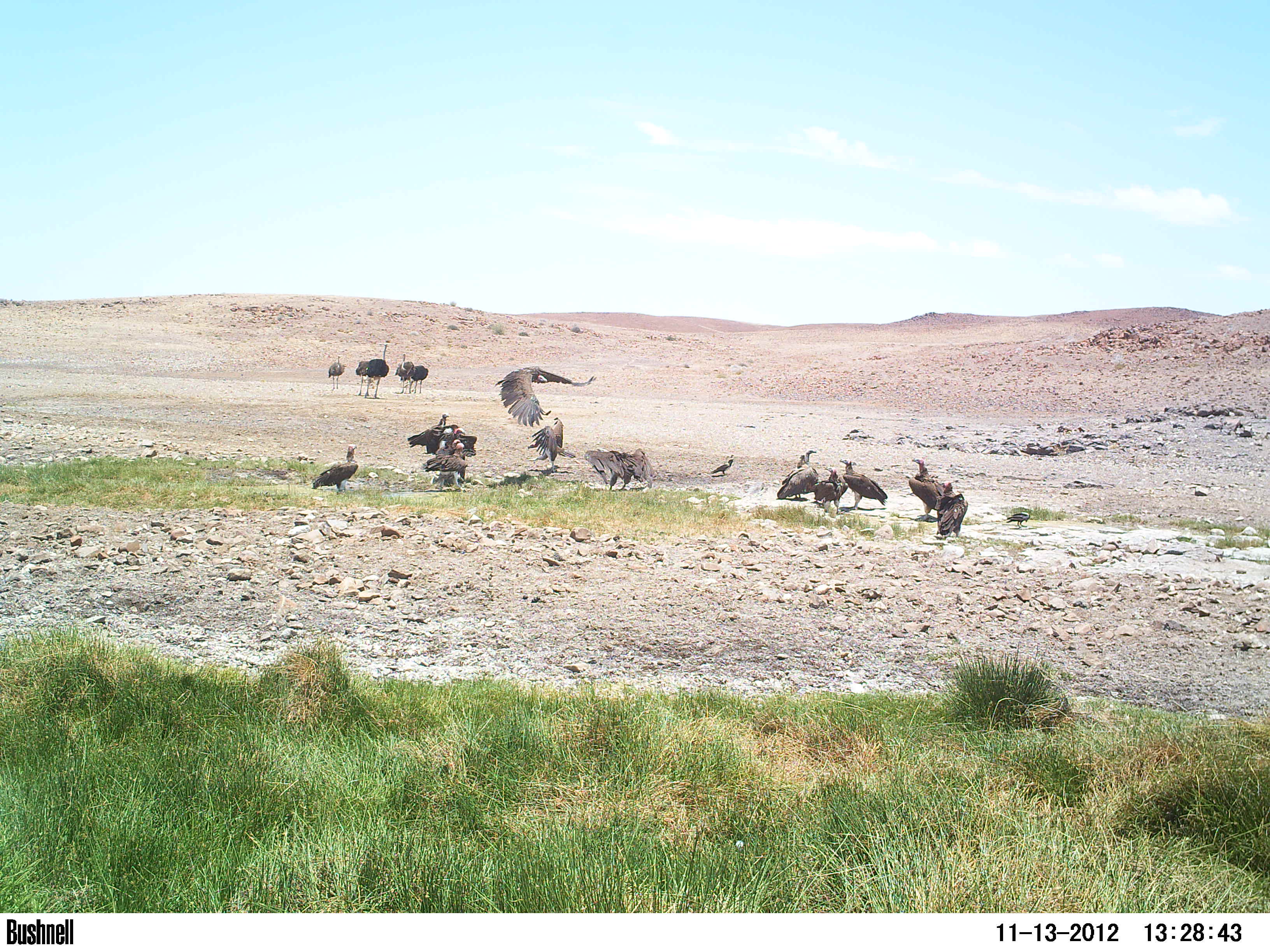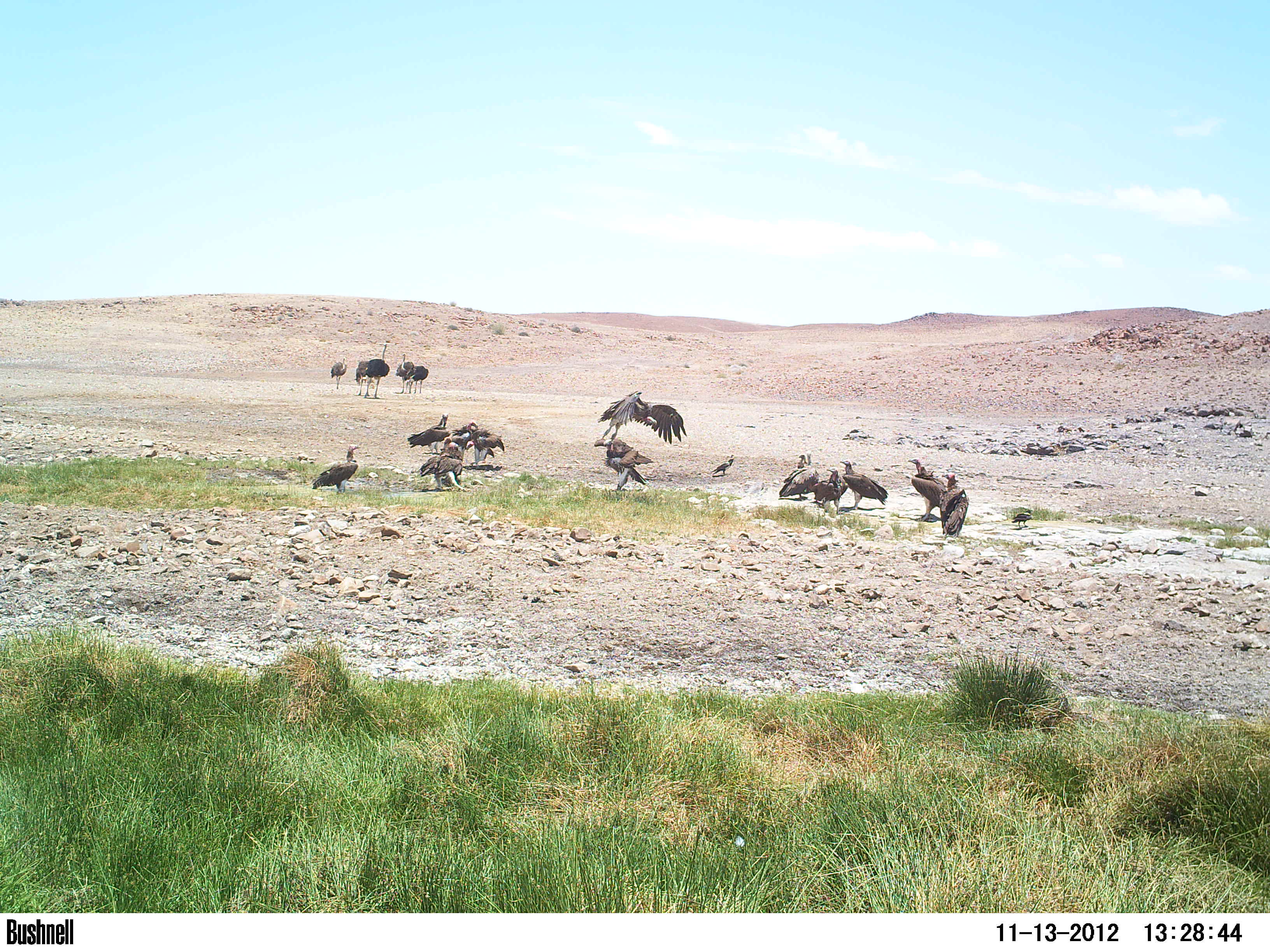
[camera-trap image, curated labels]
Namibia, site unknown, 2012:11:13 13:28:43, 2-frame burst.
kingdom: Animalia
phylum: Chordata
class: Aves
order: Accipitriformes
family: Accipitridae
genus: Torgos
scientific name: Torgos tracheliotos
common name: lappet-faced vulture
Torgos tracheliotos (lappet-faced vulture).